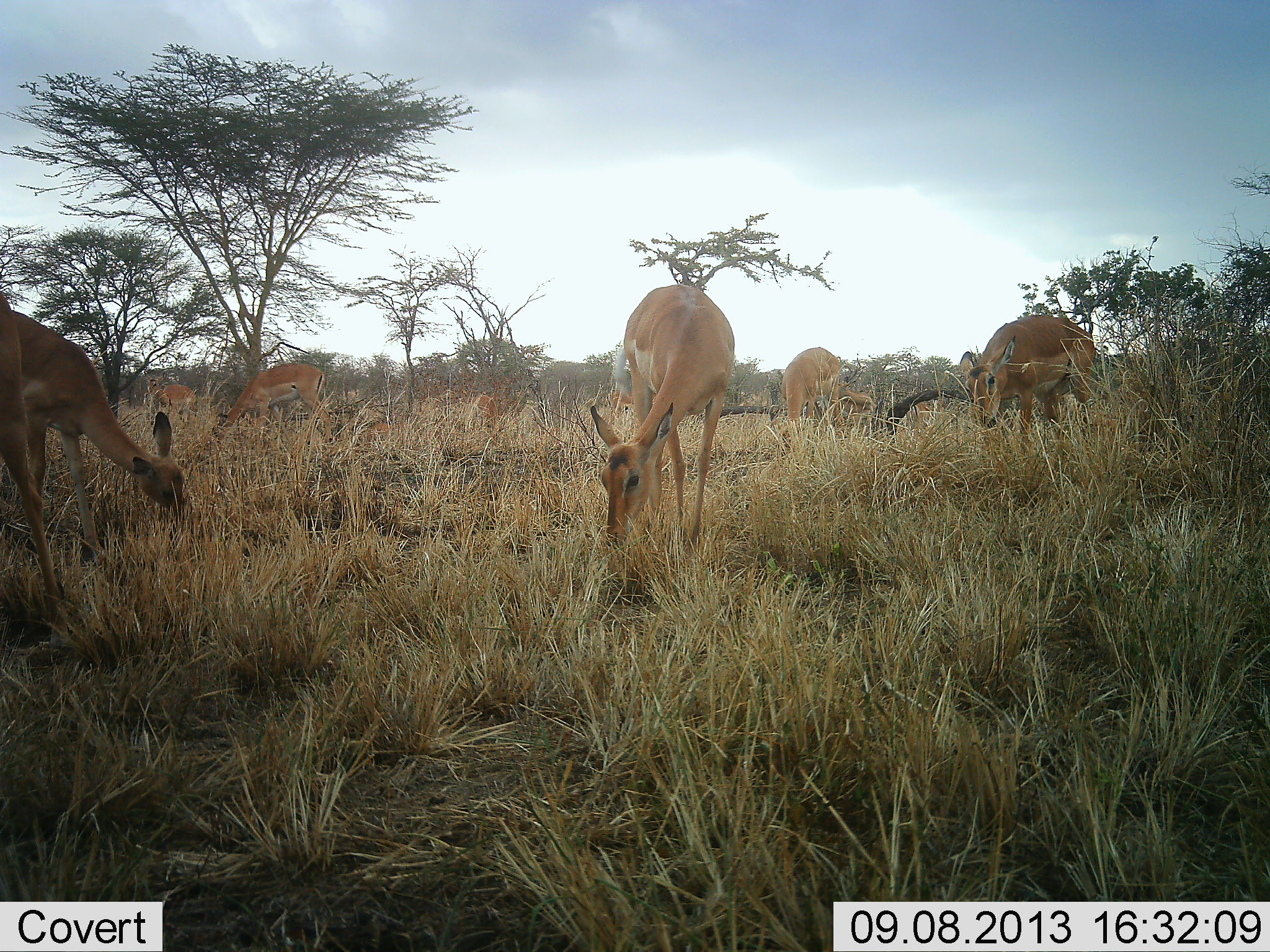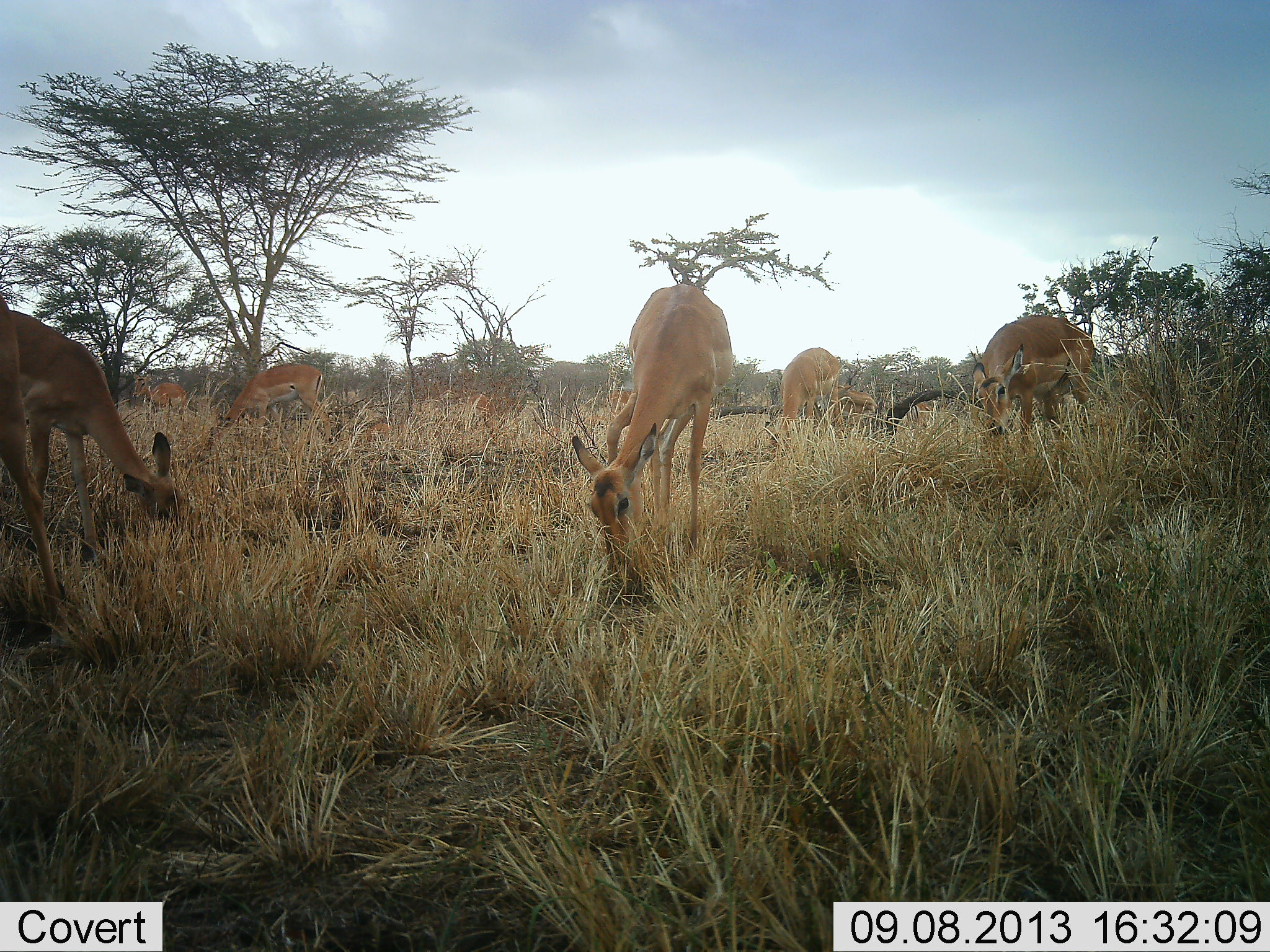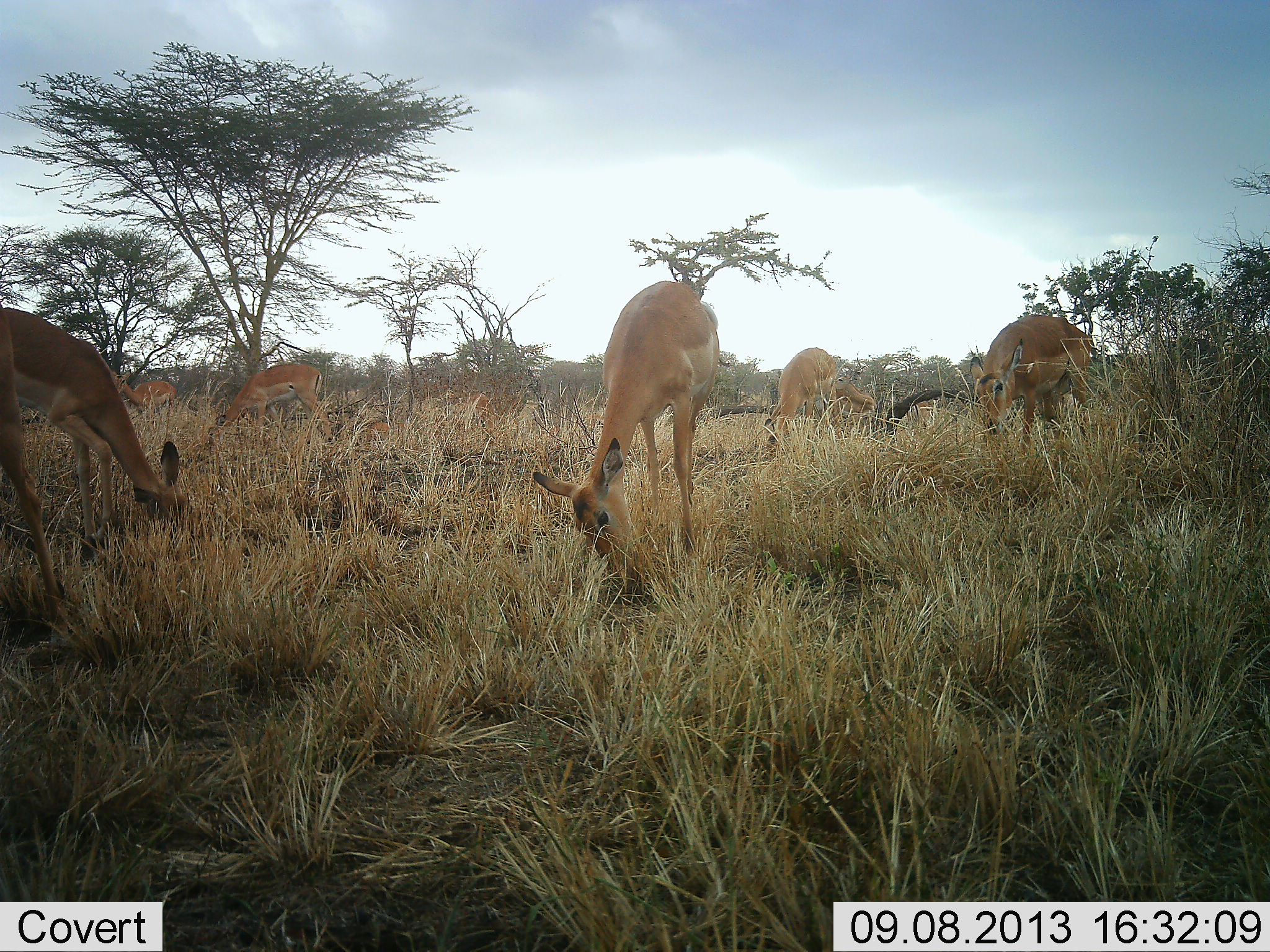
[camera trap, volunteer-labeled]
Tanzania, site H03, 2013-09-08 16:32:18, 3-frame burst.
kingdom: Animalia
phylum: Chordata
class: Mammalia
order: Artiodactyla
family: Bovidae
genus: Aepyceros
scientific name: Aepyceros melampus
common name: impala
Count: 8.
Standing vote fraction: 16%.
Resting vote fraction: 11%.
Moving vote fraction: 16%.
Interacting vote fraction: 5%.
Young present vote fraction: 11%.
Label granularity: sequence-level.